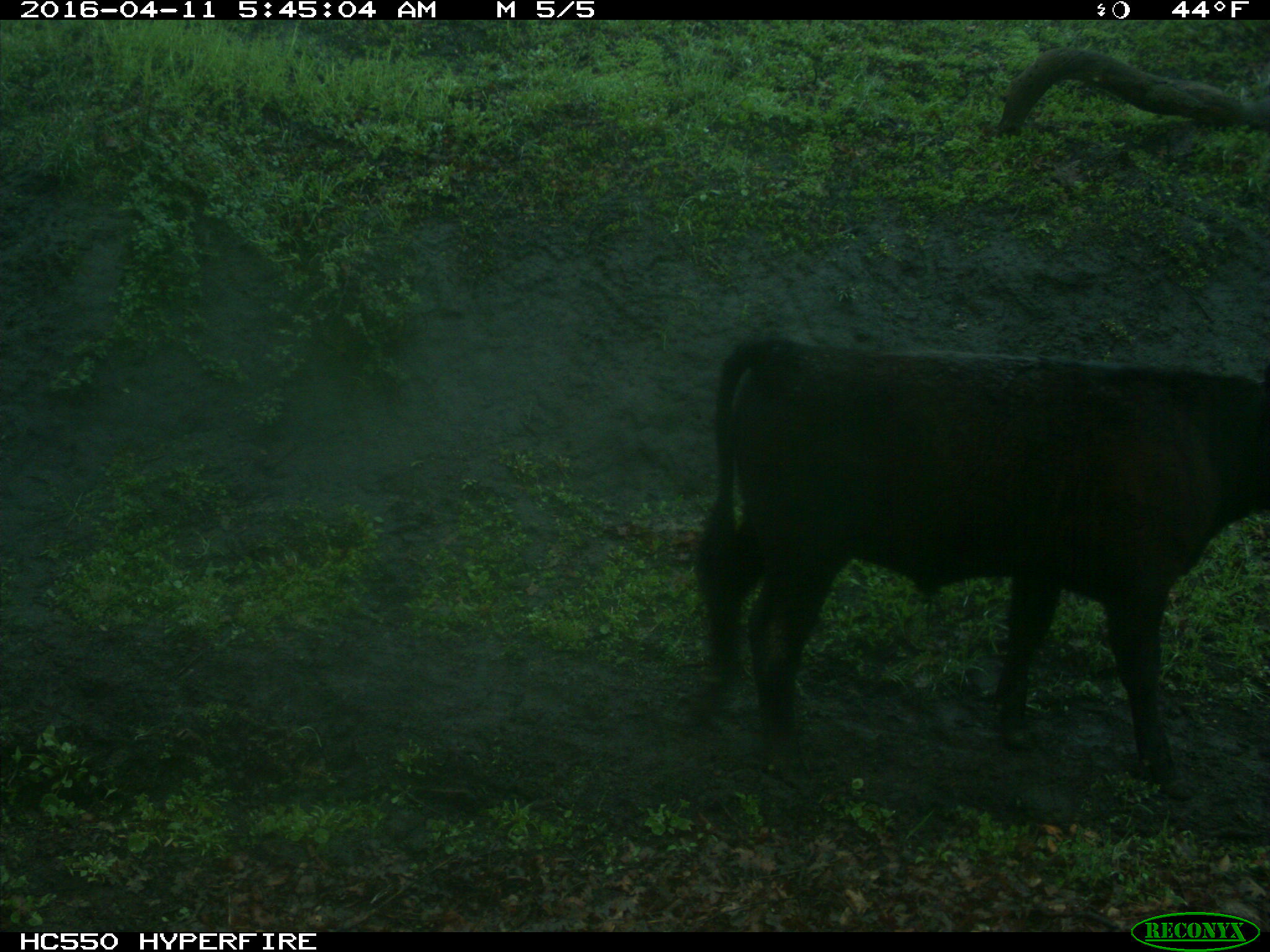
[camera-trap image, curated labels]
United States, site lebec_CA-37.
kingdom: Animalia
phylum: Chordata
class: Mammalia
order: Artiodactyla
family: Bovidae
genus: Bos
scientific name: Bos taurus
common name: domestic cow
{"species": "Bos taurus (domestic cow)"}